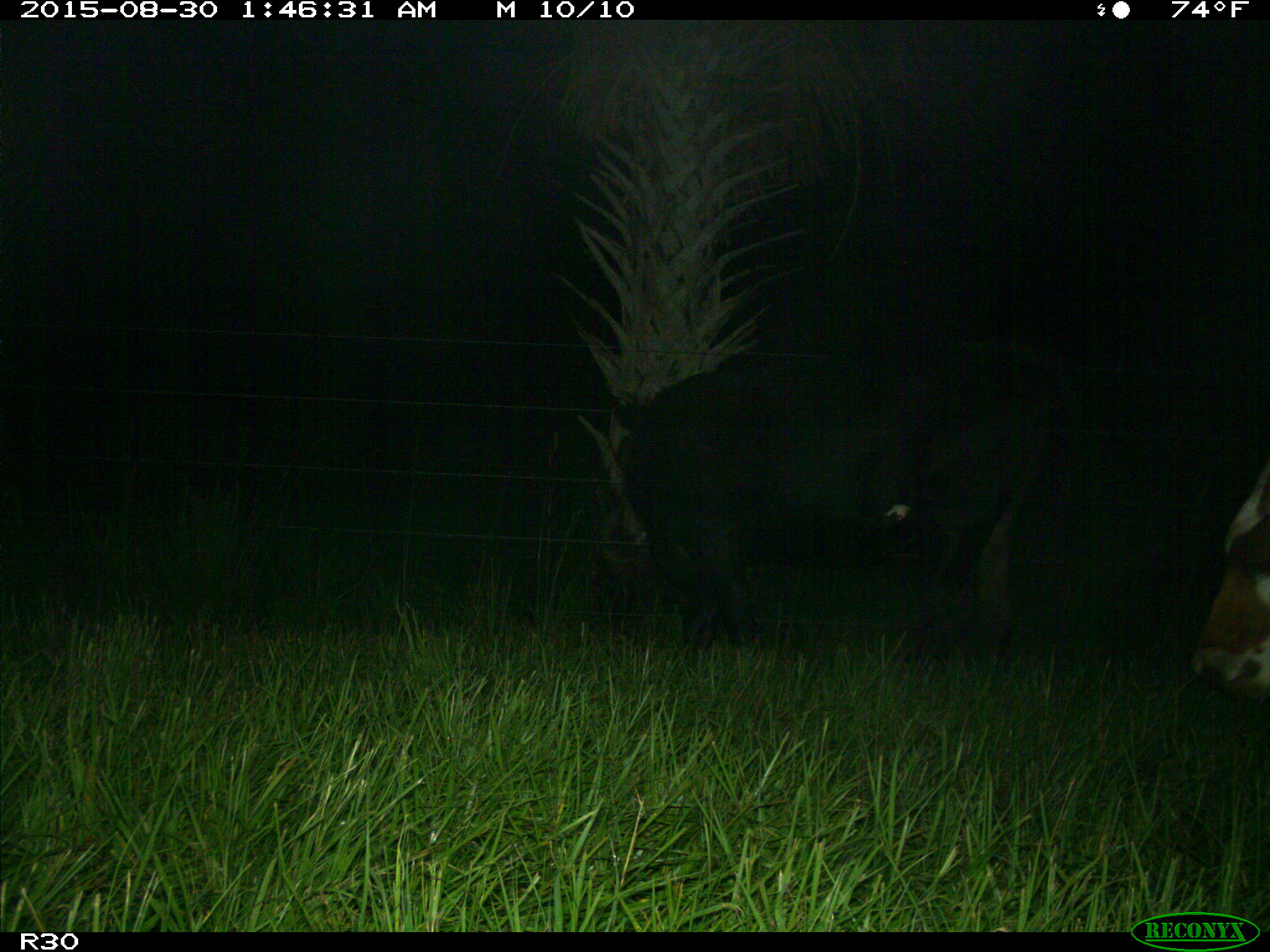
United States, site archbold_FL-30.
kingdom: Animalia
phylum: Chordata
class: Mammalia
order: Artiodactyla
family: Bovidae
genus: Bos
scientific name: Bos taurus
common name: domestic cow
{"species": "Bos taurus (domestic cow)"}